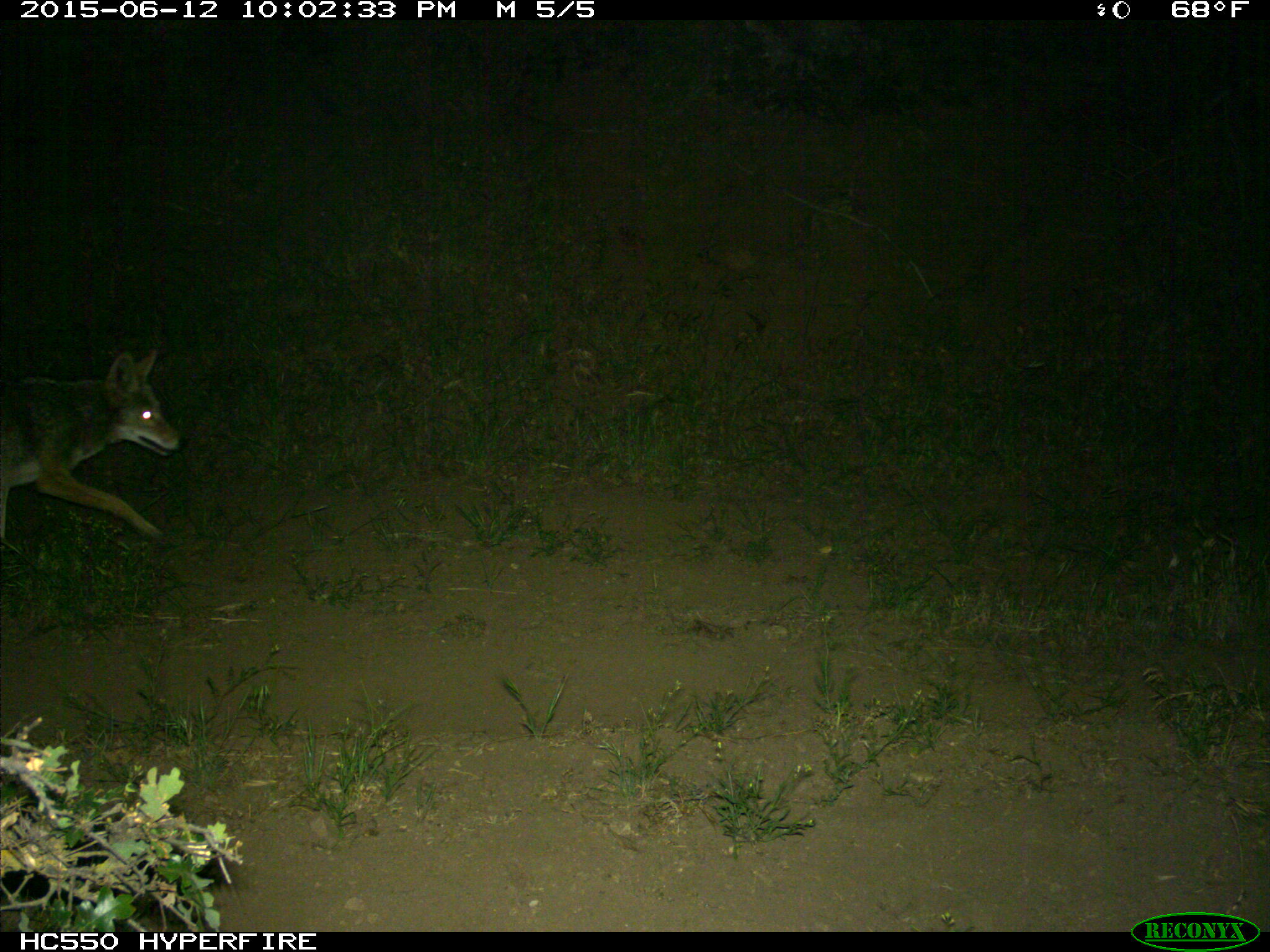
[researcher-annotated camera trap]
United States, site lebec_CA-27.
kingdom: Animalia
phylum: Chordata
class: Mammalia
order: Carnivora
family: Canidae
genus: Canis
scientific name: Canis latrans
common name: coyote